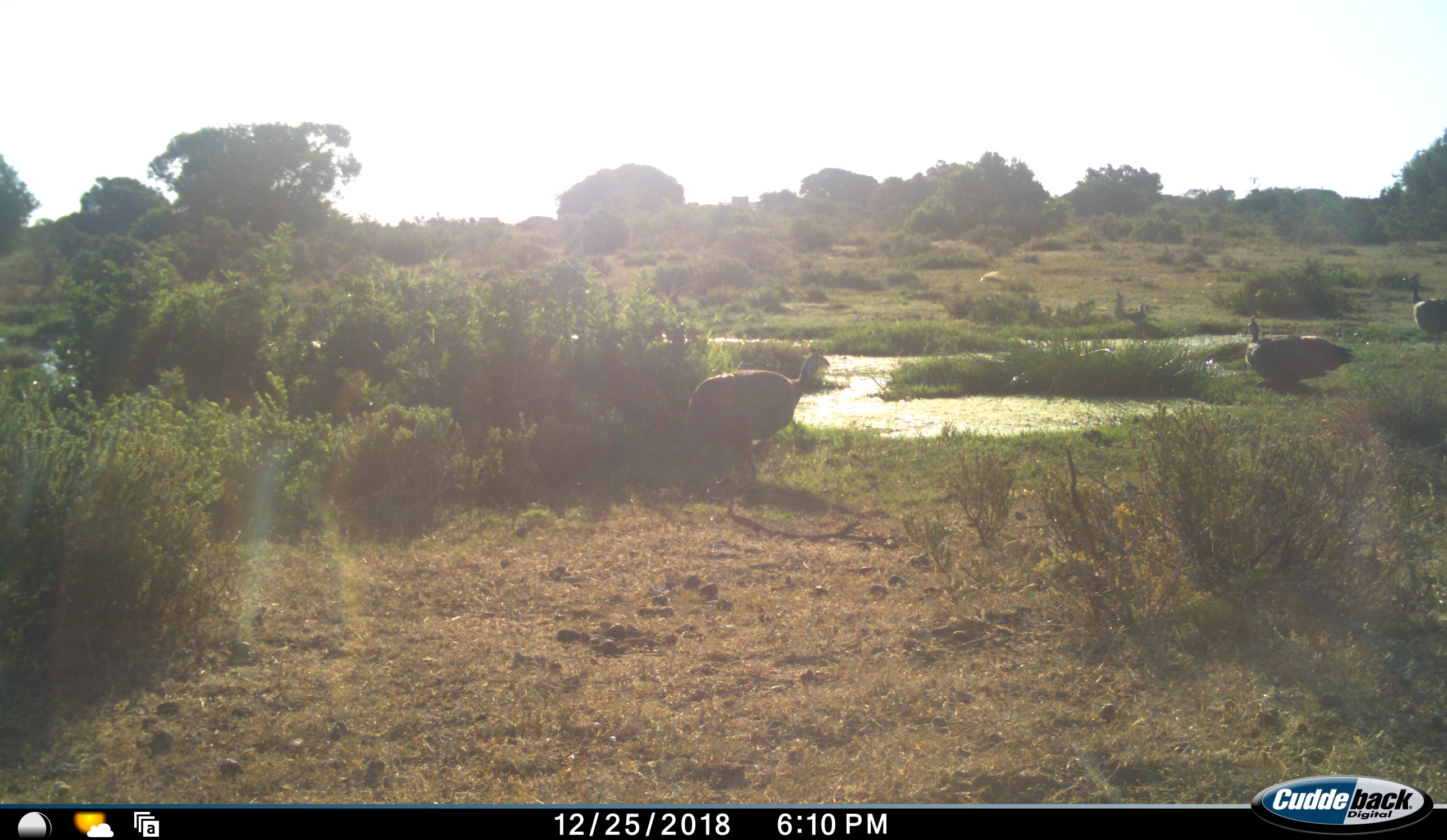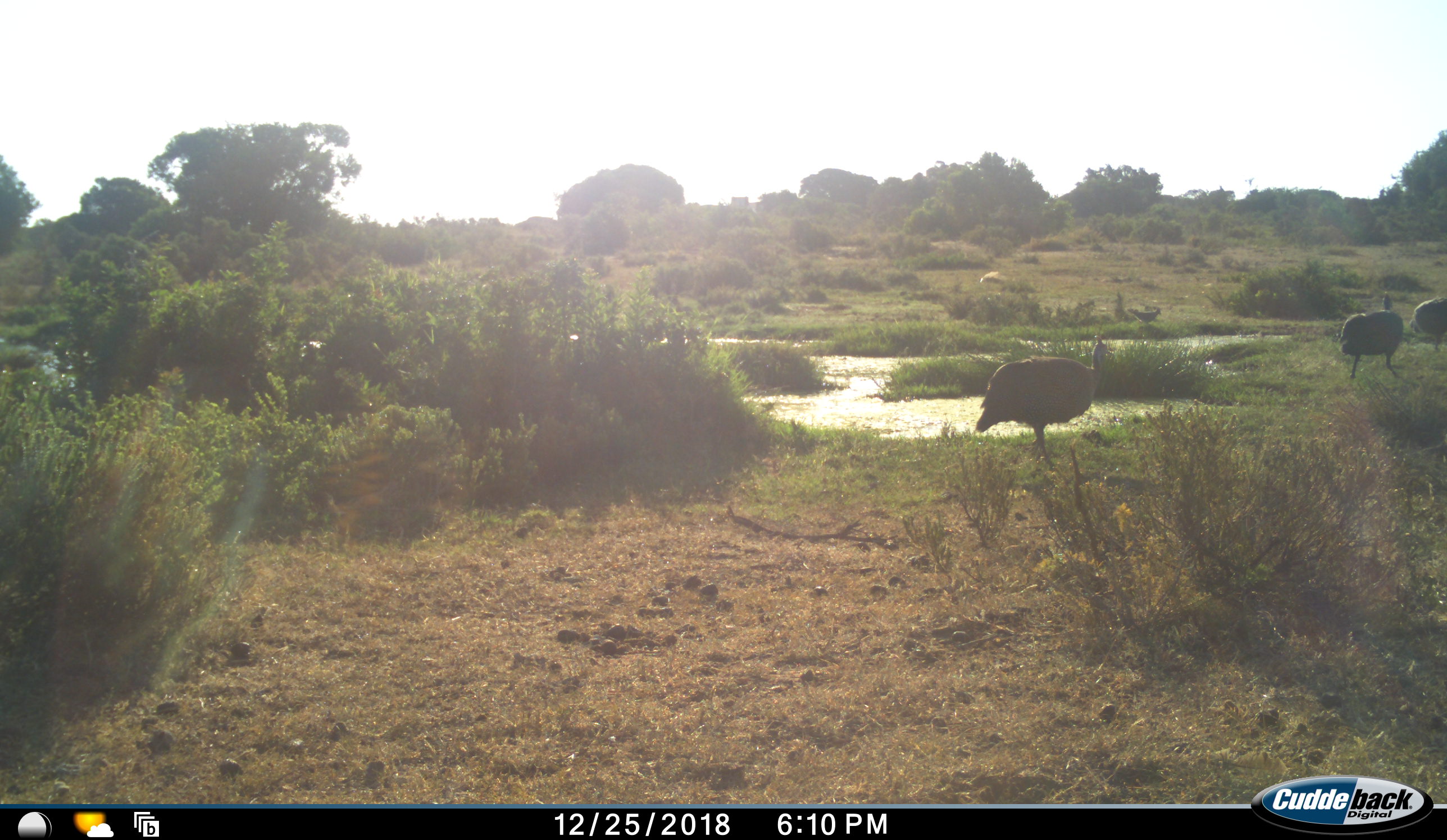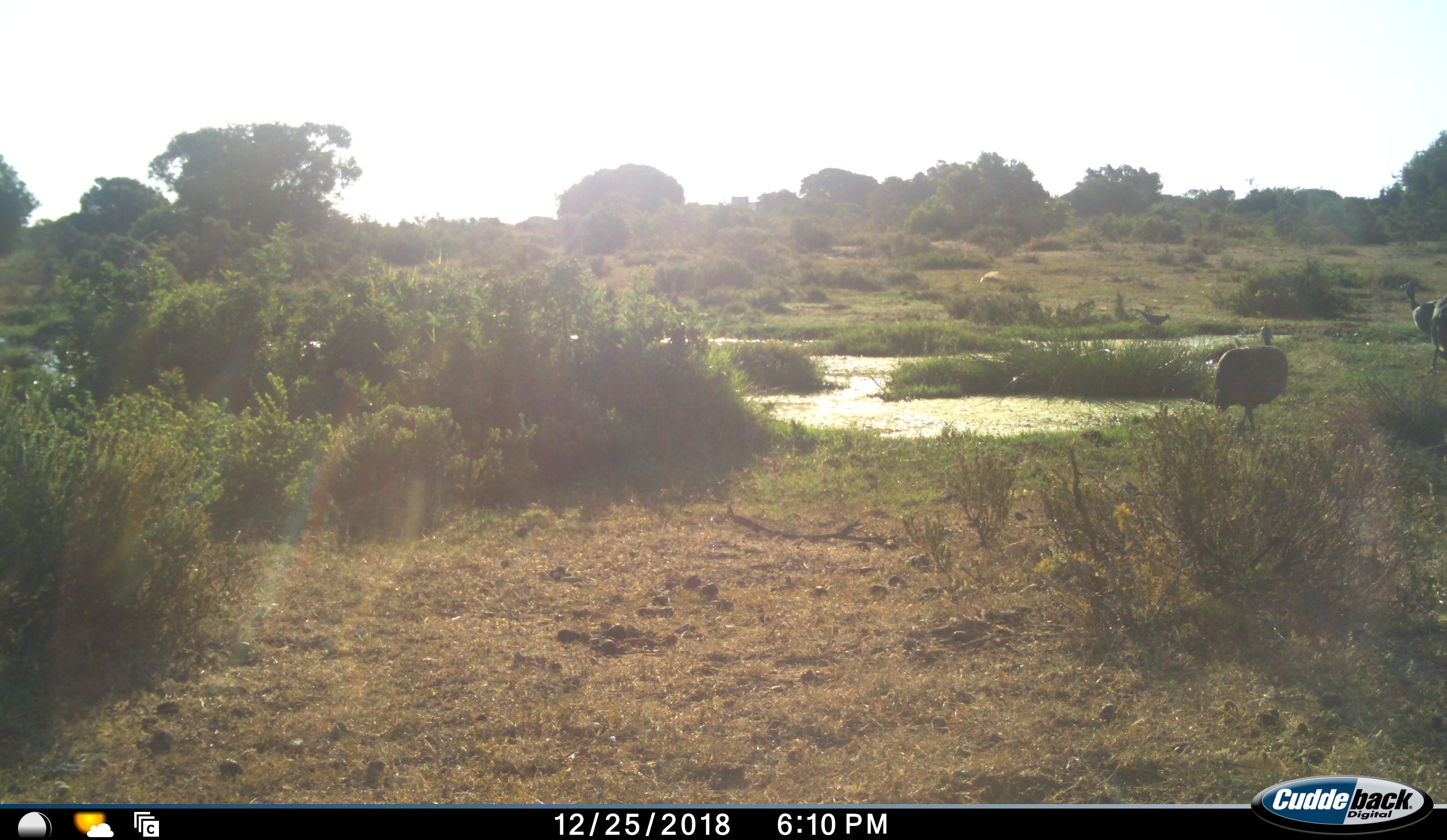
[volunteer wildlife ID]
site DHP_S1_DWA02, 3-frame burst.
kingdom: Animalia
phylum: Chordata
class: Aves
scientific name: Aves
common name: bird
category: birdother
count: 3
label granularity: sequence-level